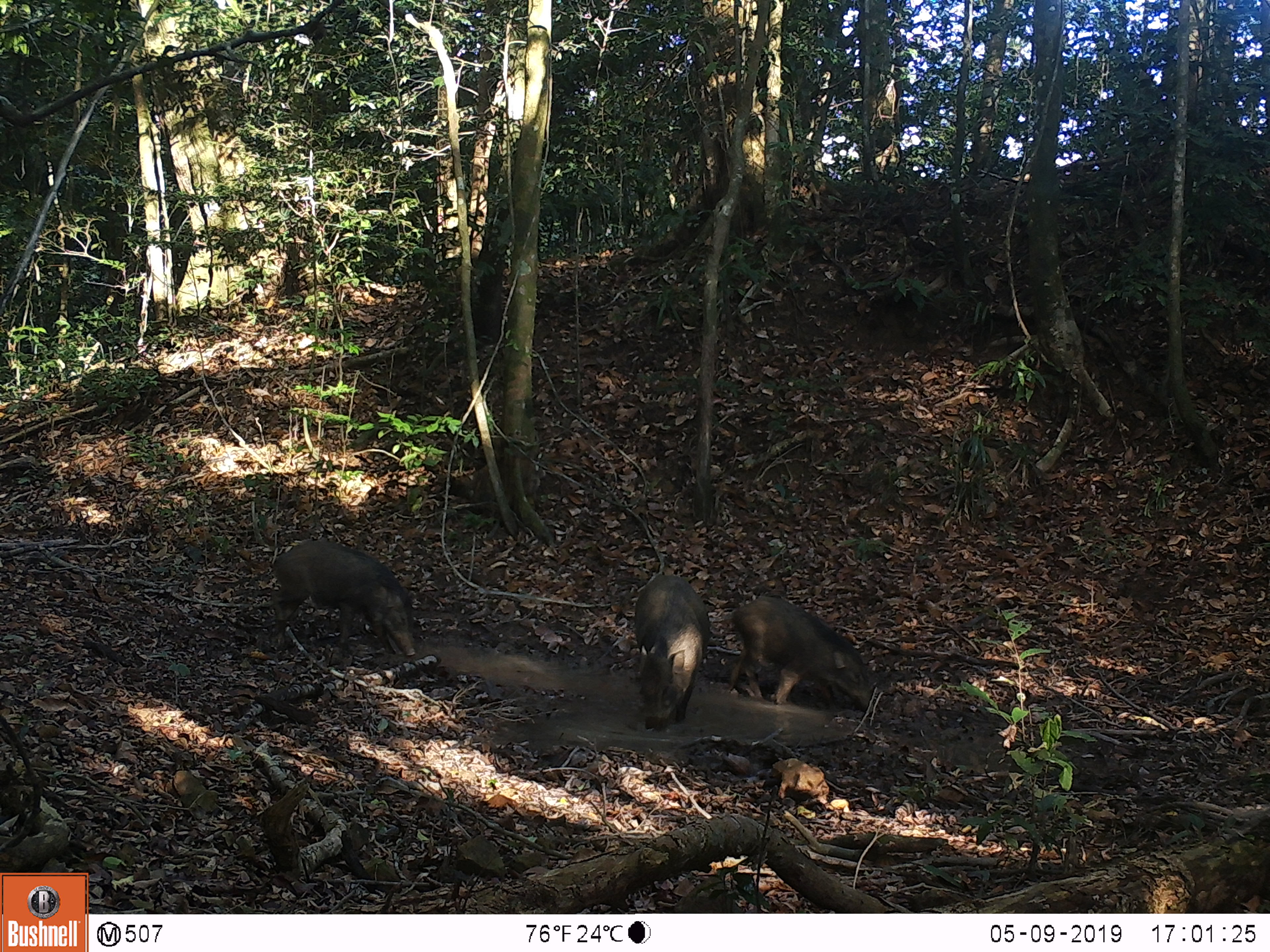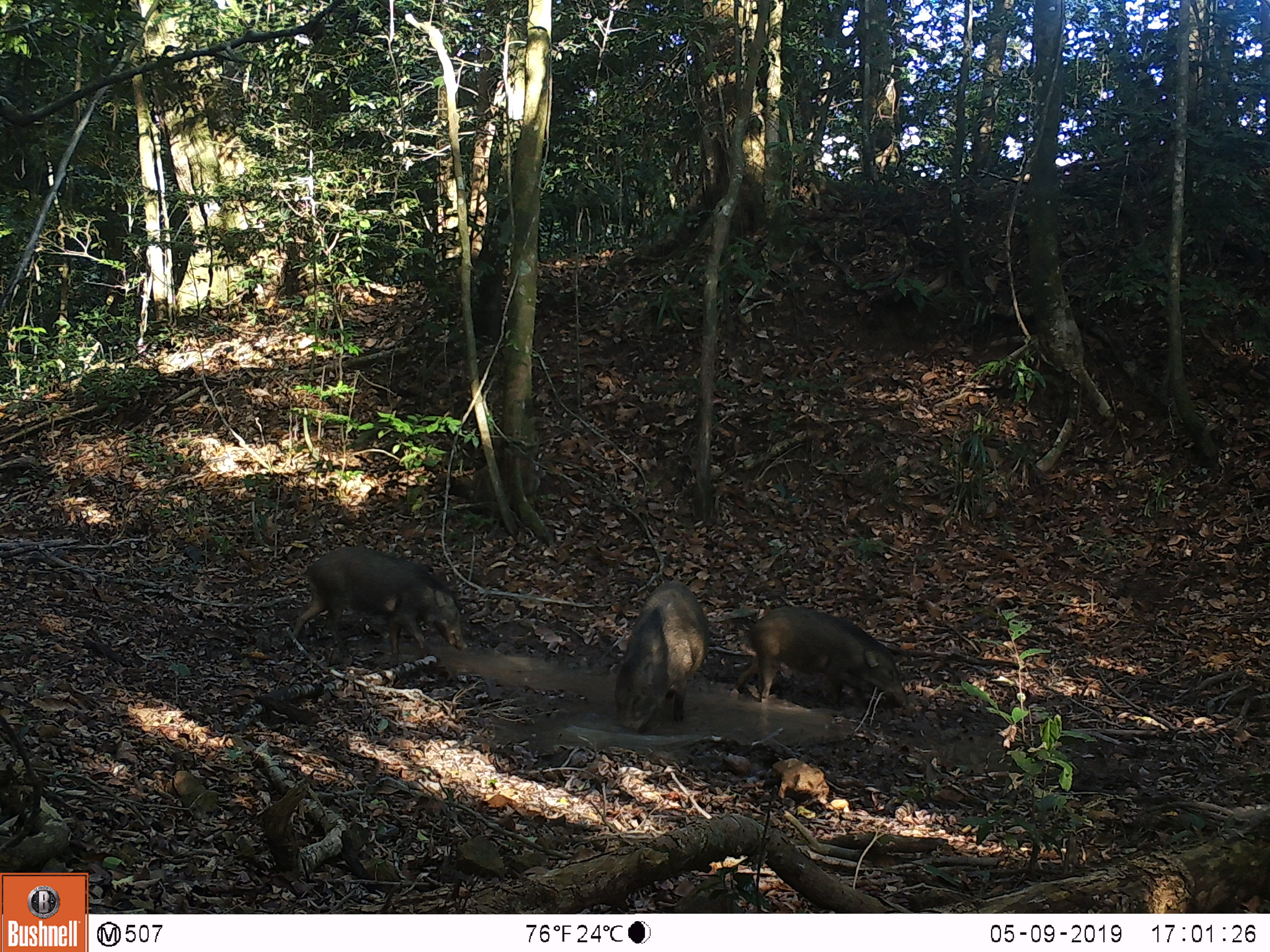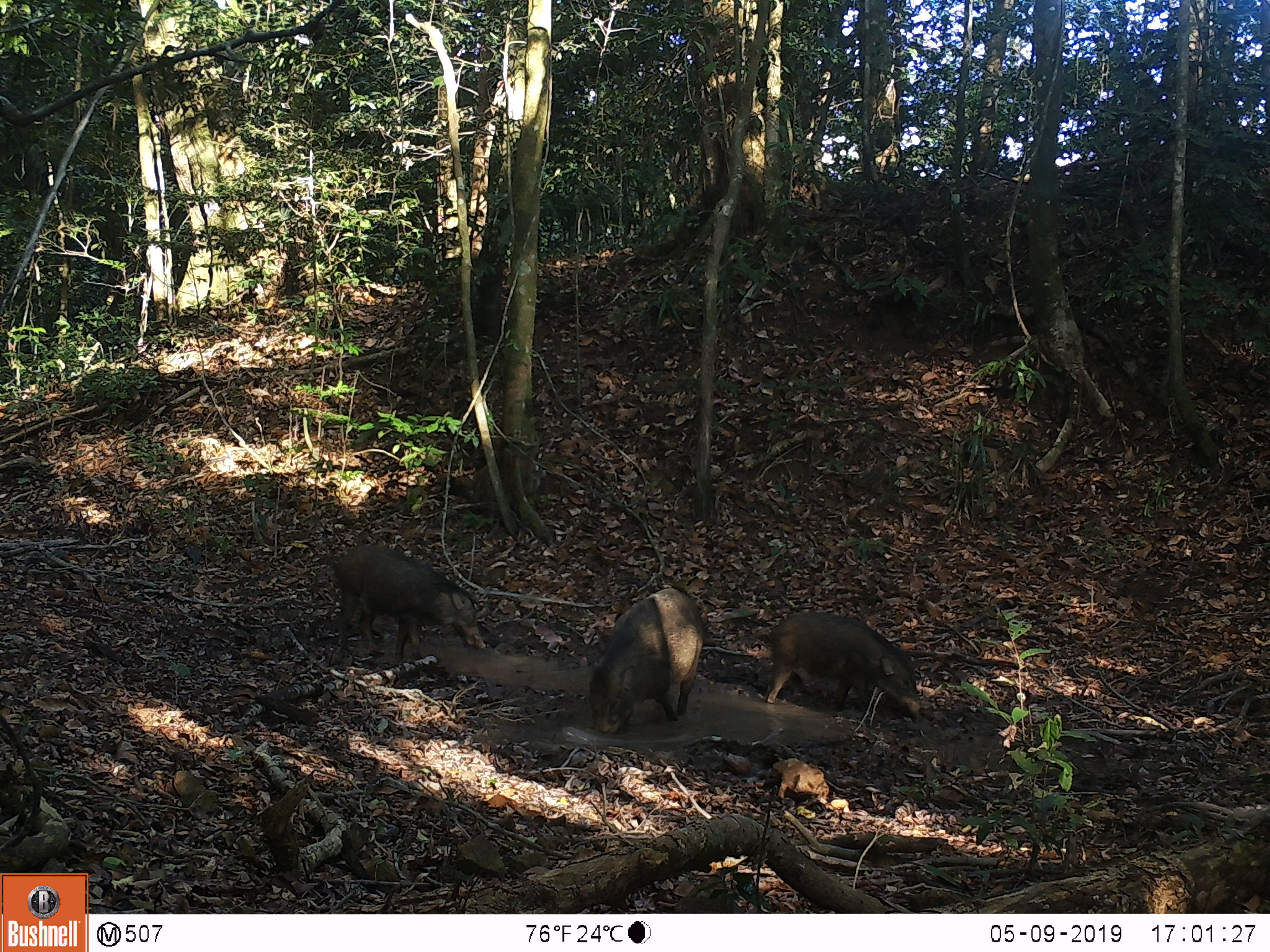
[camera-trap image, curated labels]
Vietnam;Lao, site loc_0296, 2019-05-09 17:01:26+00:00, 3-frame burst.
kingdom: Animalia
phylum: Chordata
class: Mammalia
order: Artiodactyla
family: Suidae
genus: Sus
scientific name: Sus scrofa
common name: eurasian wild pig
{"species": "eurasian wild pig (Sus scrofa)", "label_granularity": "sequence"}